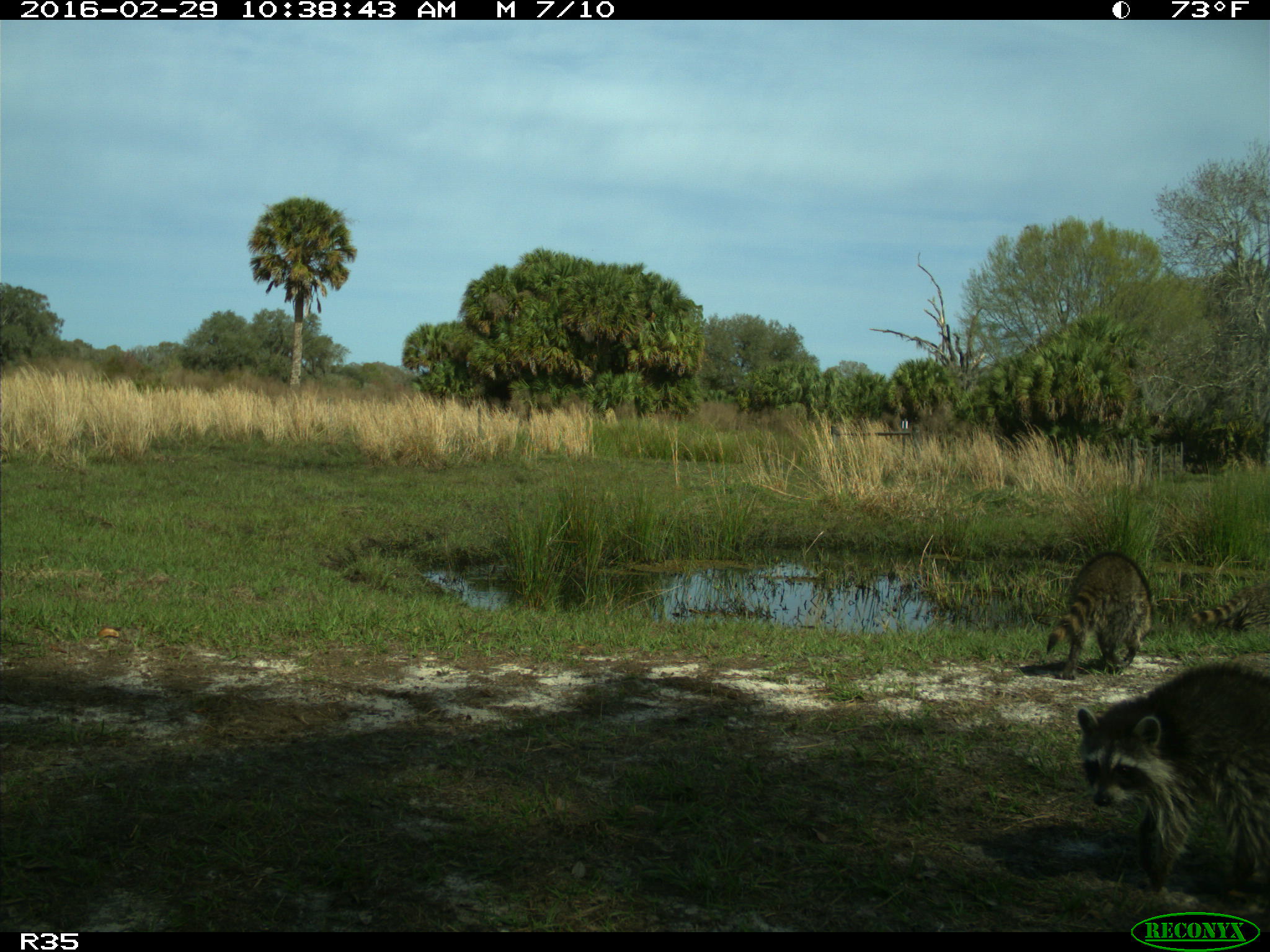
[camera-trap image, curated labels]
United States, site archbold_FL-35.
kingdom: Animalia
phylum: Chordata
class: Mammalia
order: Carnivora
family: Procyonidae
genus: Procyon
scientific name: Procyon lotor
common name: common raccoon